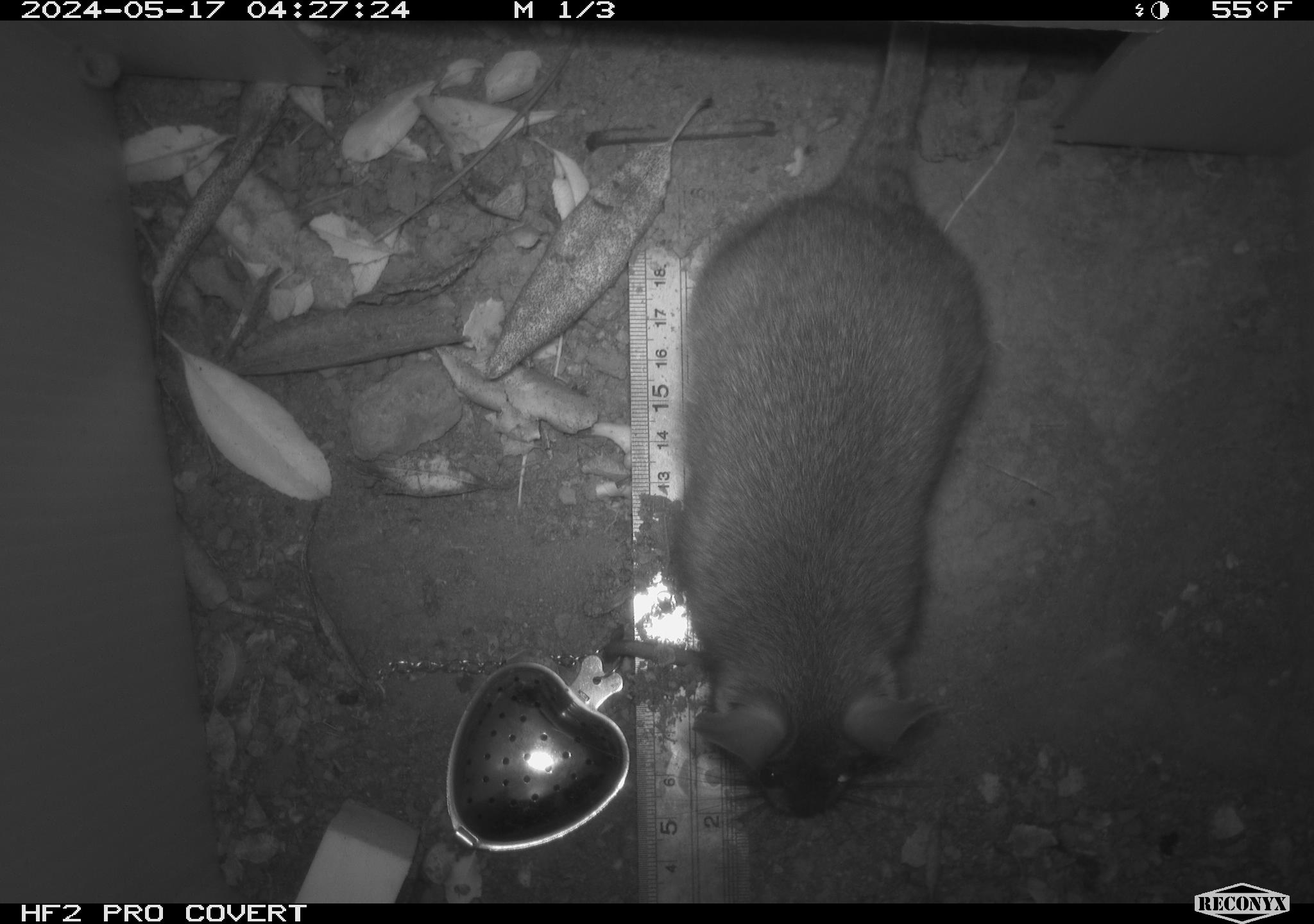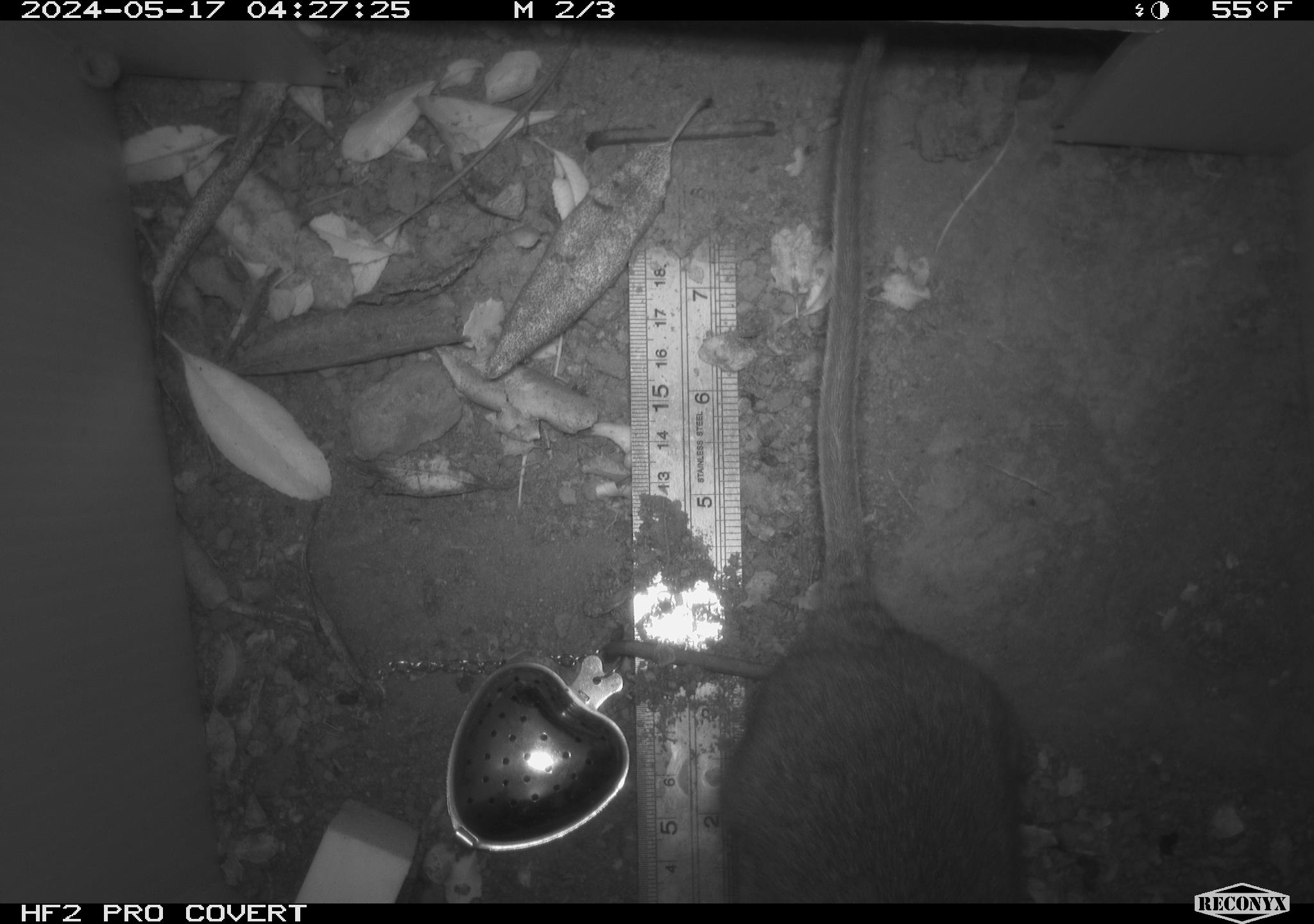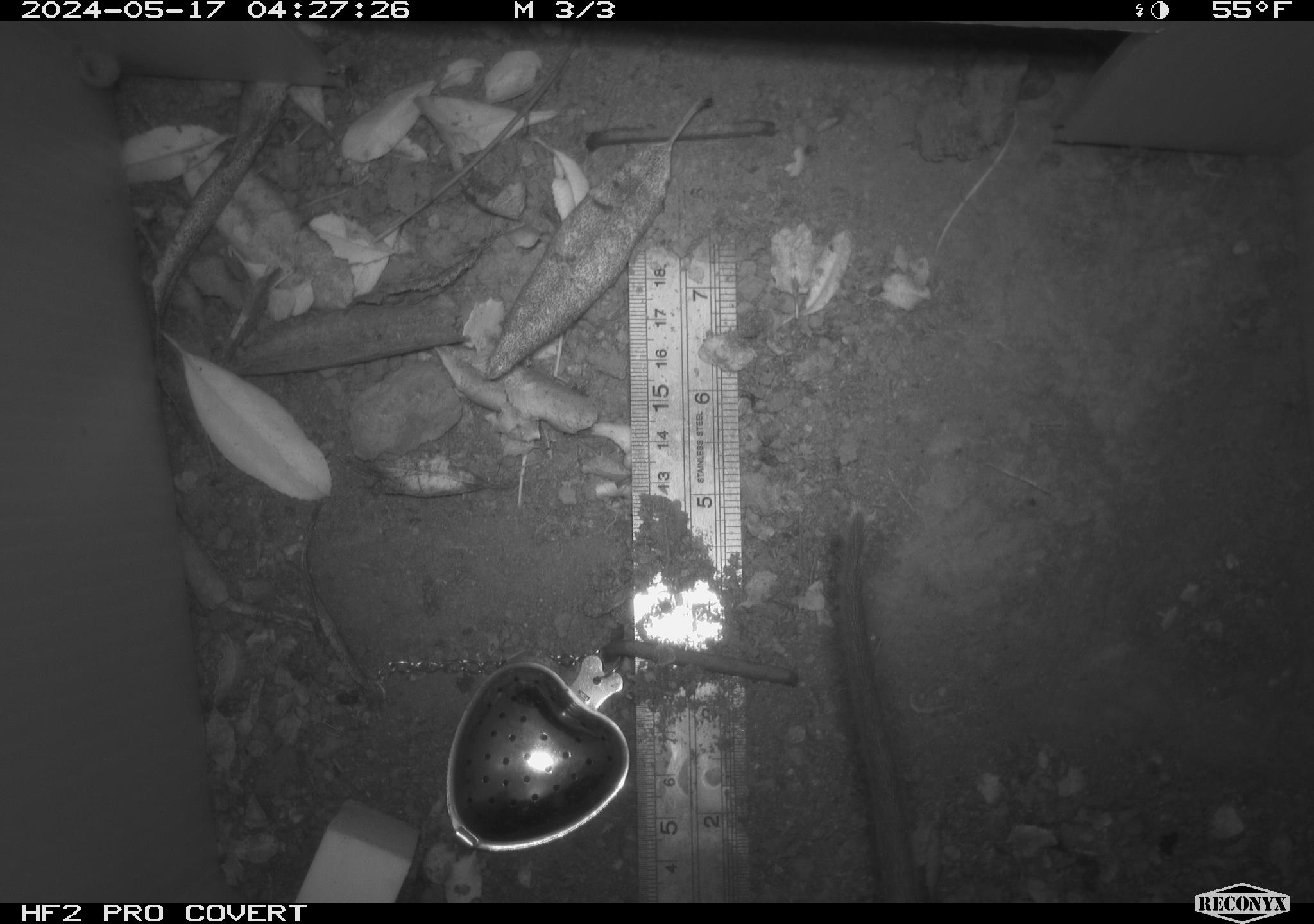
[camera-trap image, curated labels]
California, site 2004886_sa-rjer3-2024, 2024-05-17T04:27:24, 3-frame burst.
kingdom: Animalia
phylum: Chordata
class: Mammalia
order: Rodentia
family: Cricetidae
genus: Neotoma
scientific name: Neotoma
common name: pack rat or woodrat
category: neotoma species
Neotoma species (pack rat or woodrat) (Neotoma).